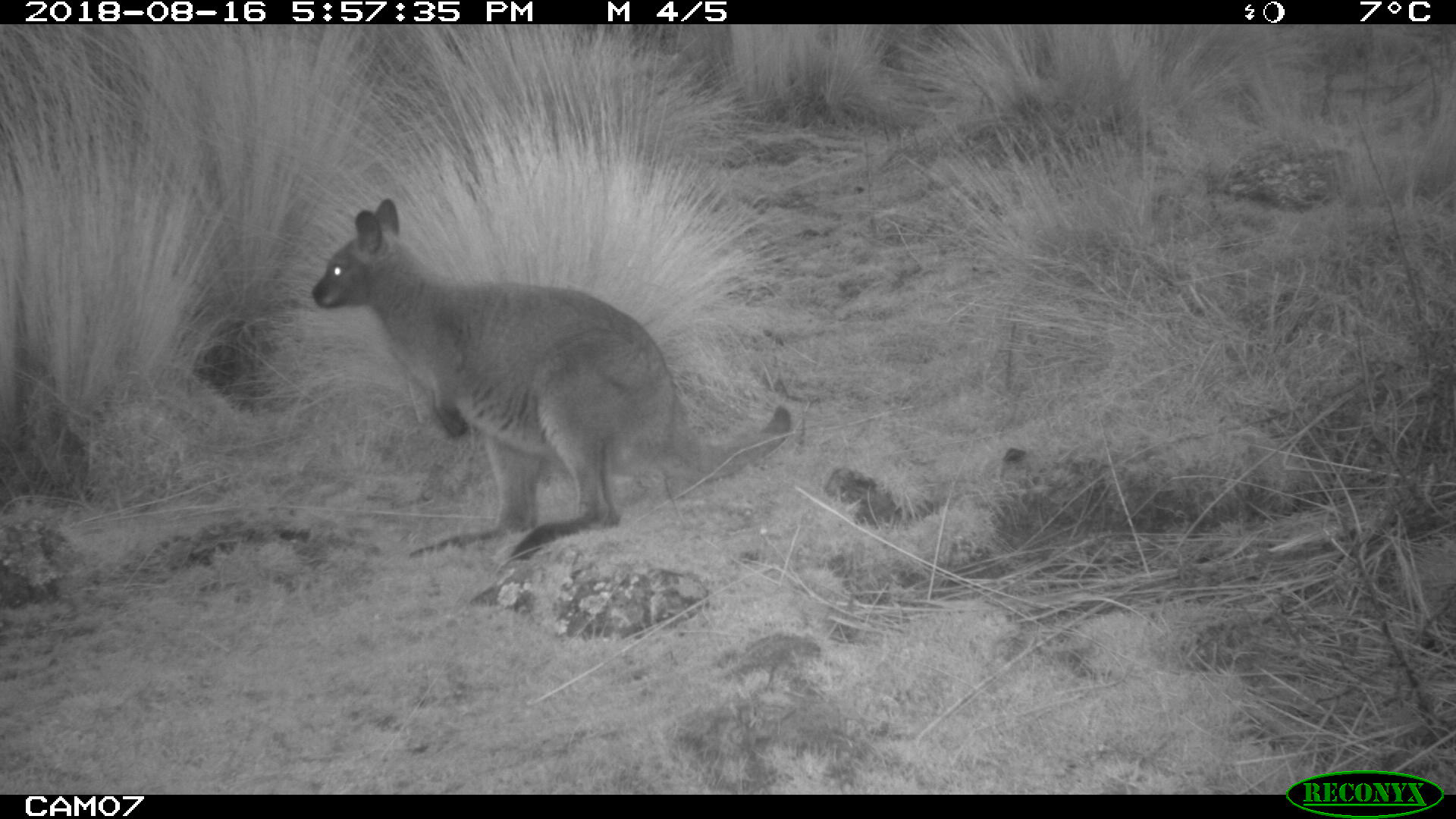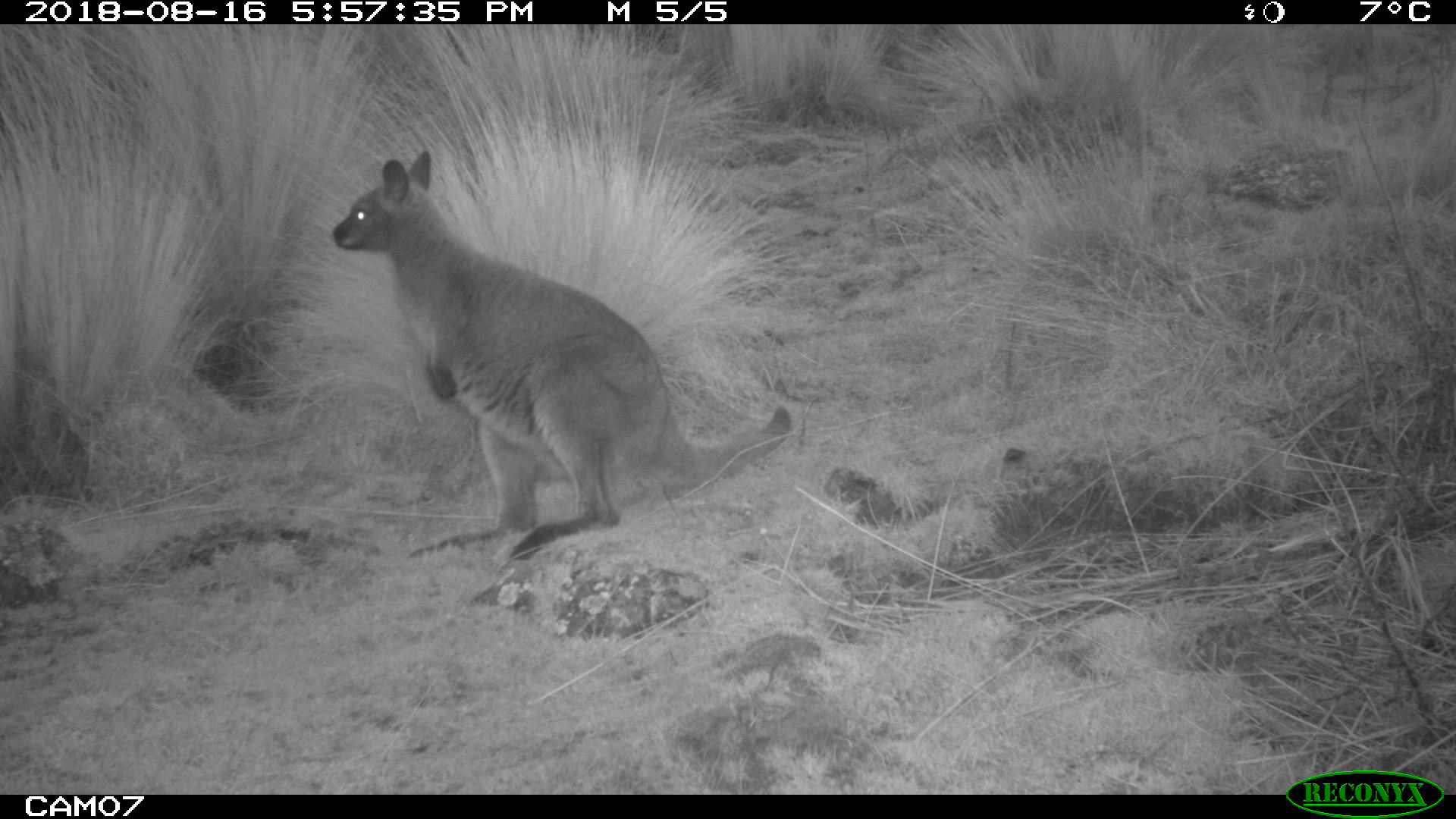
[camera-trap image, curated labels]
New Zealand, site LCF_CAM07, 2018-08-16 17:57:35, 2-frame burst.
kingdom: Animalia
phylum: Chordata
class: Mammalia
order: Diprotodontia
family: Macropodidae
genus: Notamacropus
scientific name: Notamacropus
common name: wallaby